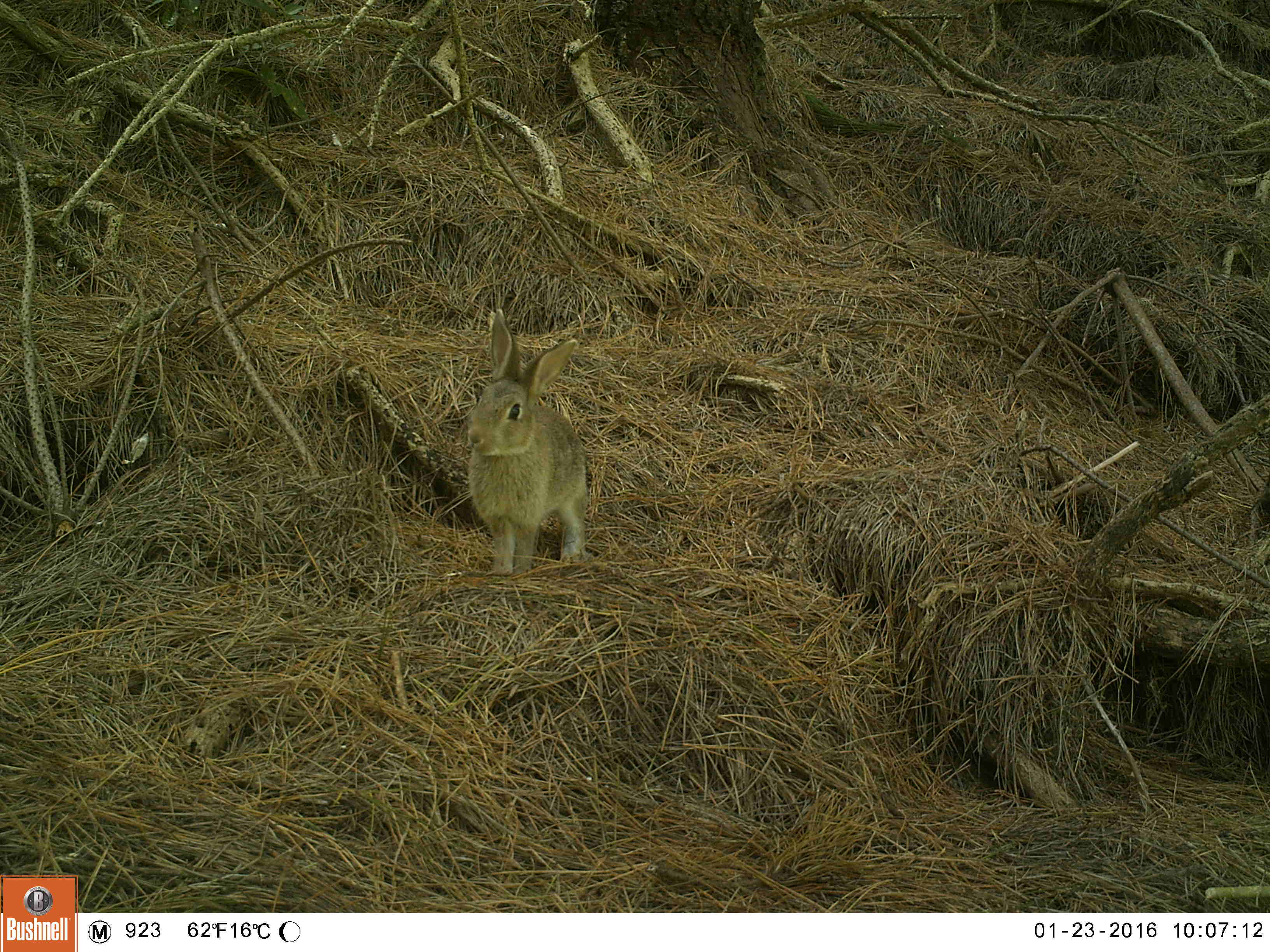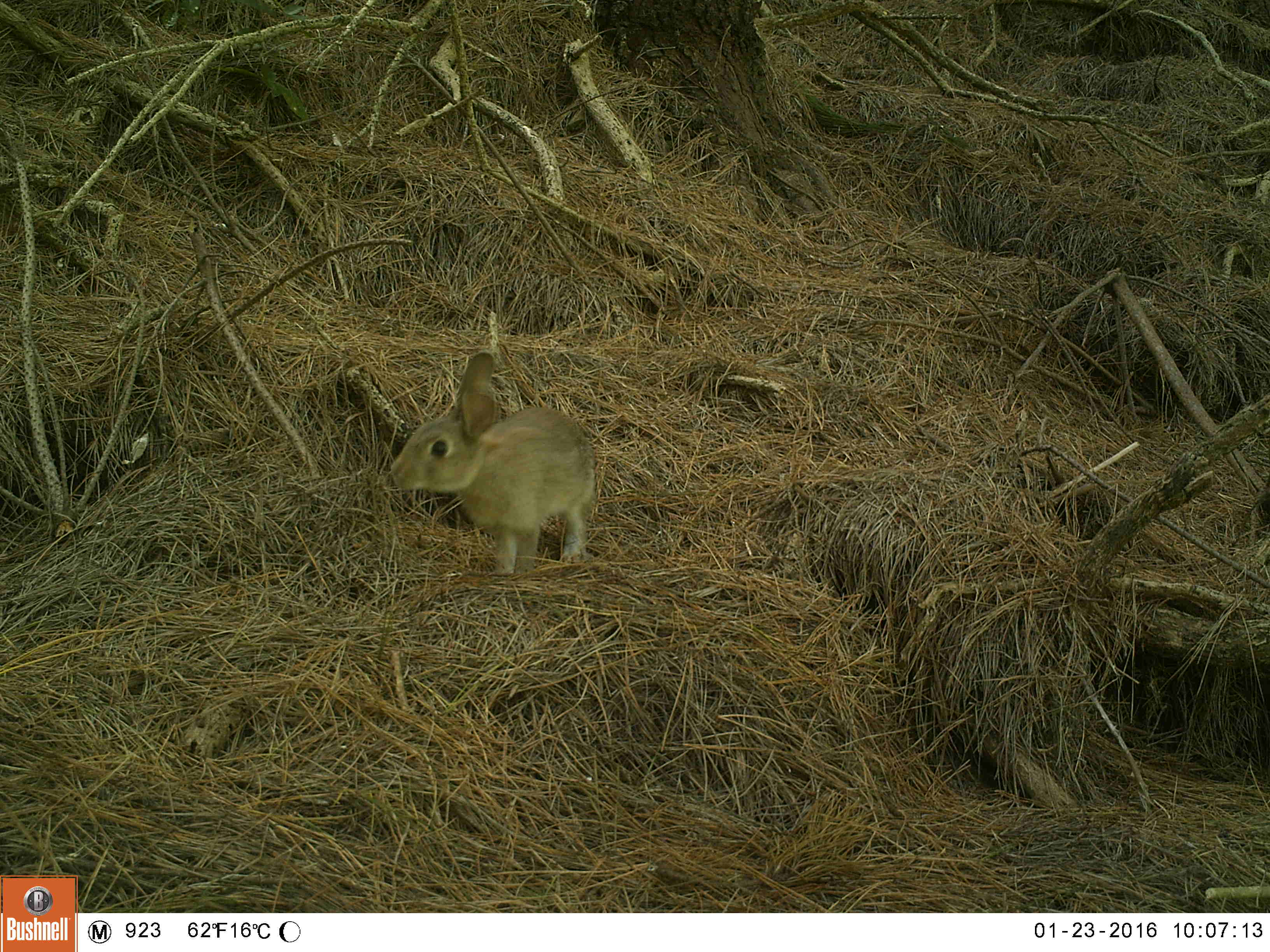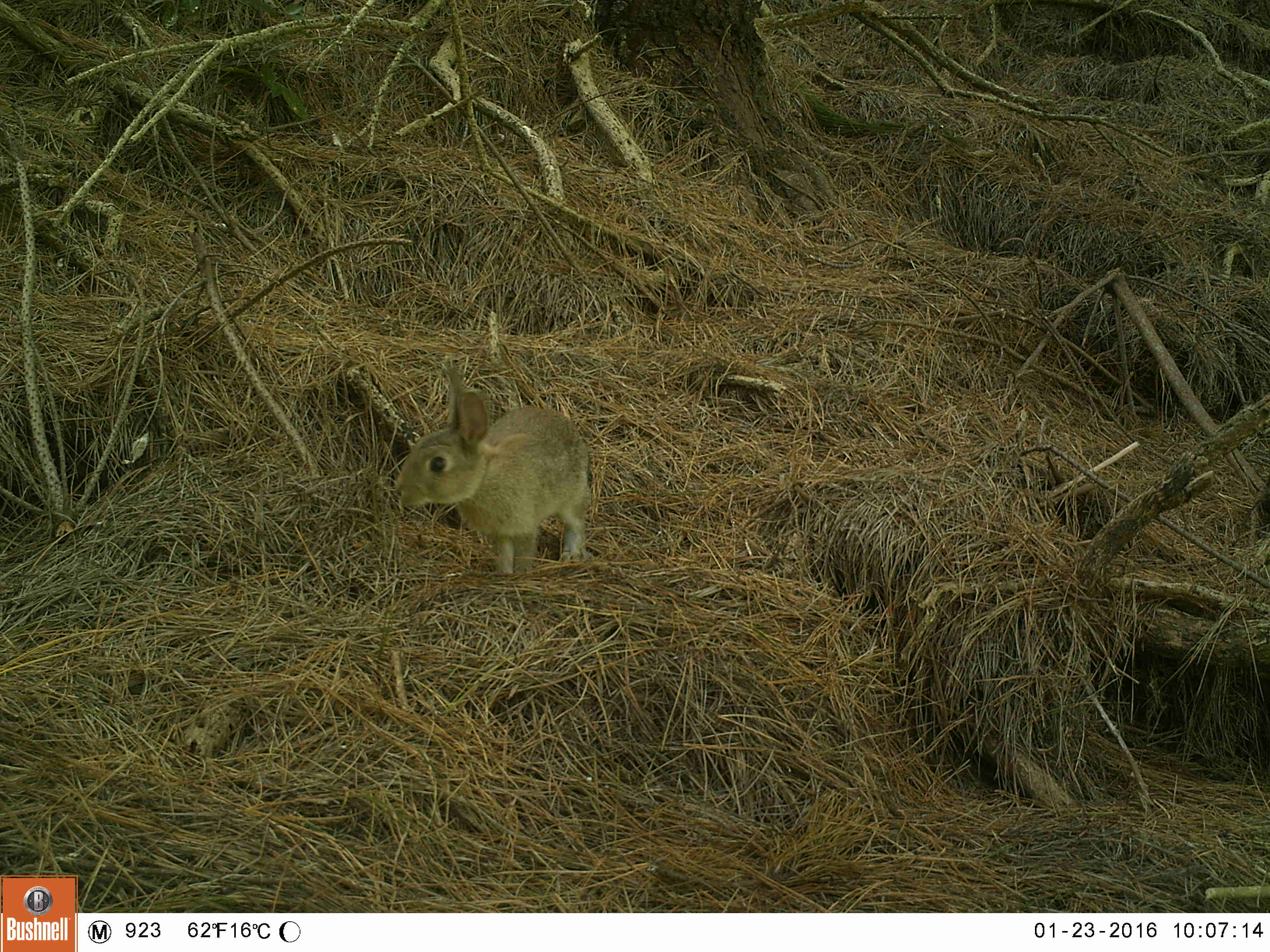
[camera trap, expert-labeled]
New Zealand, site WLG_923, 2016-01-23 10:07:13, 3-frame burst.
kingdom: Animalia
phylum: Chordata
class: Mammalia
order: Lagomorpha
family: Leporidae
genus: Oryctolagus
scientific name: Oryctolagus cuniculus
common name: european rabbit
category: rabbit